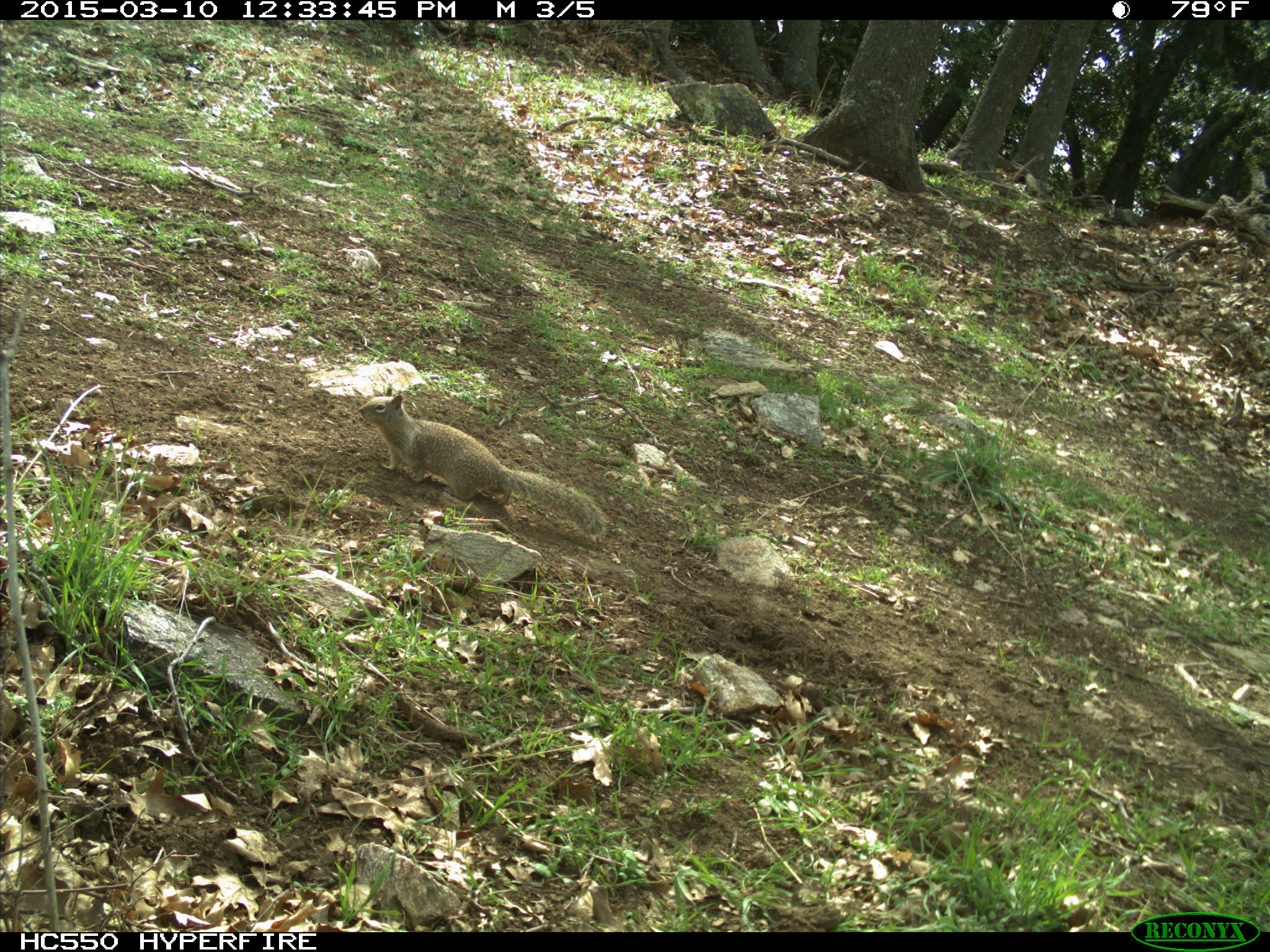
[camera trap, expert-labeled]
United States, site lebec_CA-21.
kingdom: Animalia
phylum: Chordata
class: Mammalia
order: Rodentia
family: Sciuridae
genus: Otospermophilus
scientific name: Otospermophilus beecheyi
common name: california ground squirrel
Otospermophilus beecheyi (california ground squirrel).